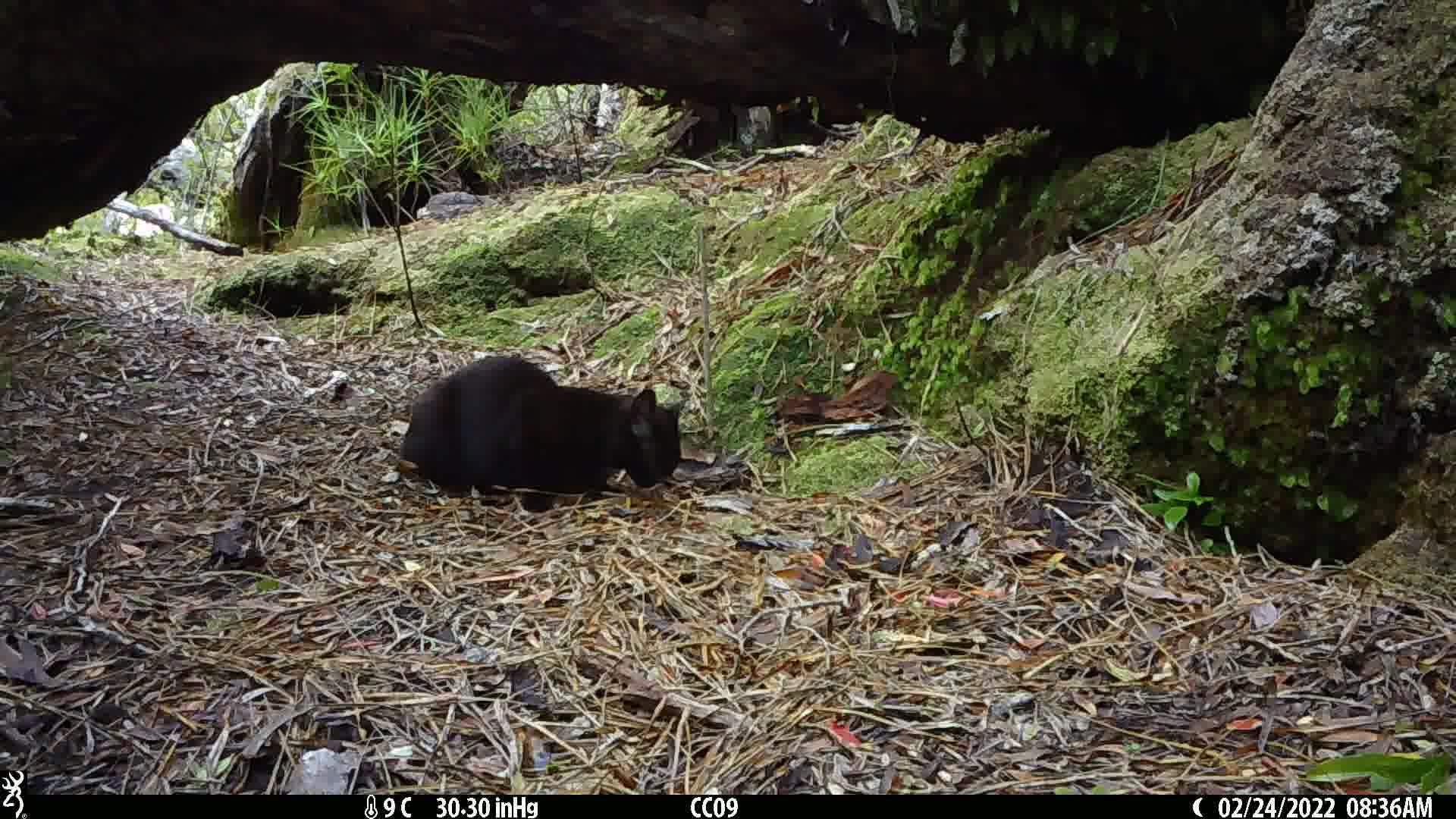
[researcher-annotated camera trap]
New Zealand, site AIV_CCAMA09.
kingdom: Animalia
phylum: Chordata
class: Mammalia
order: Carnivora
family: Felidae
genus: Felis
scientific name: Felis catus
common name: domestic cat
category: cat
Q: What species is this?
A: Cat (domestic cat) (Felis catus).